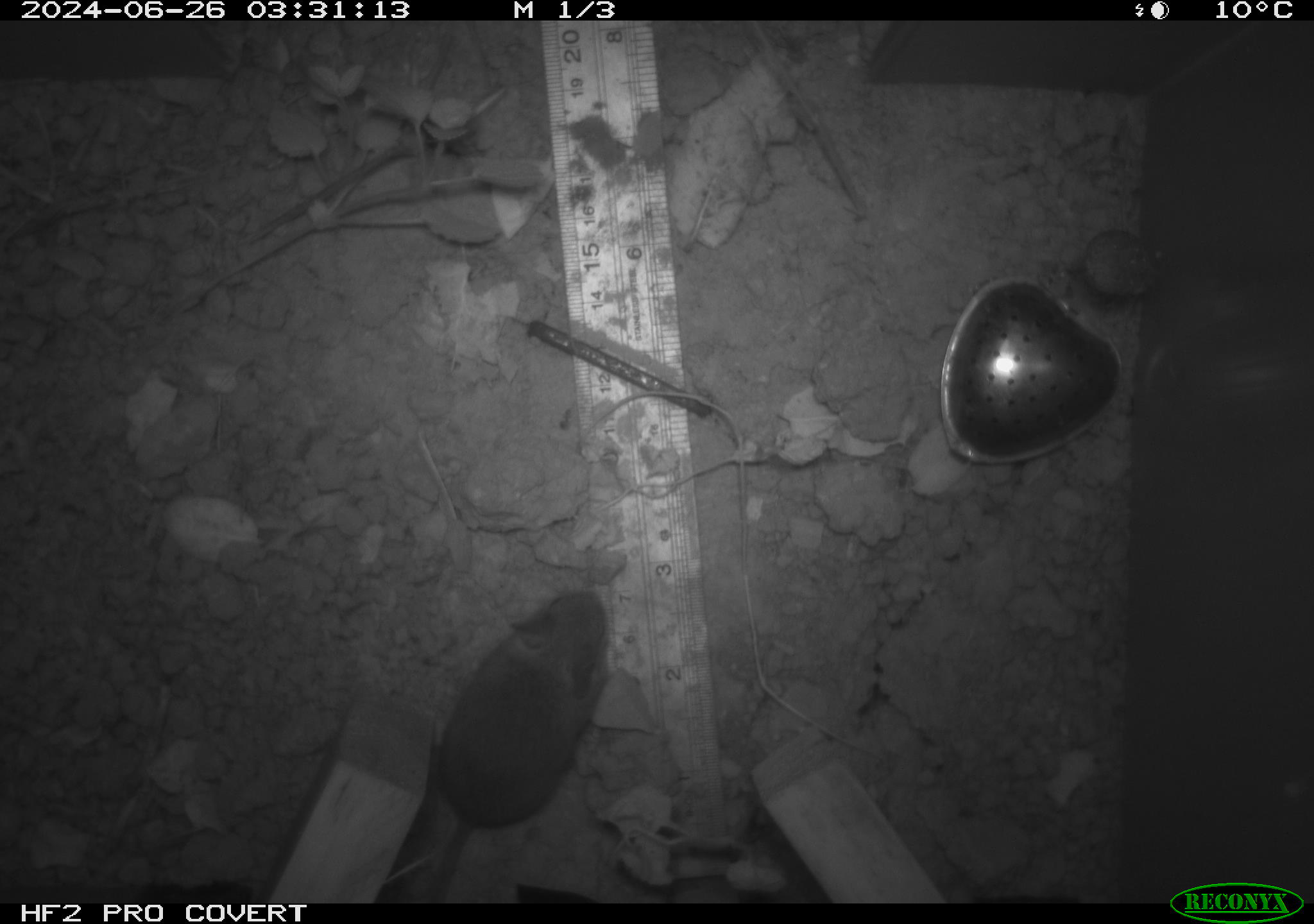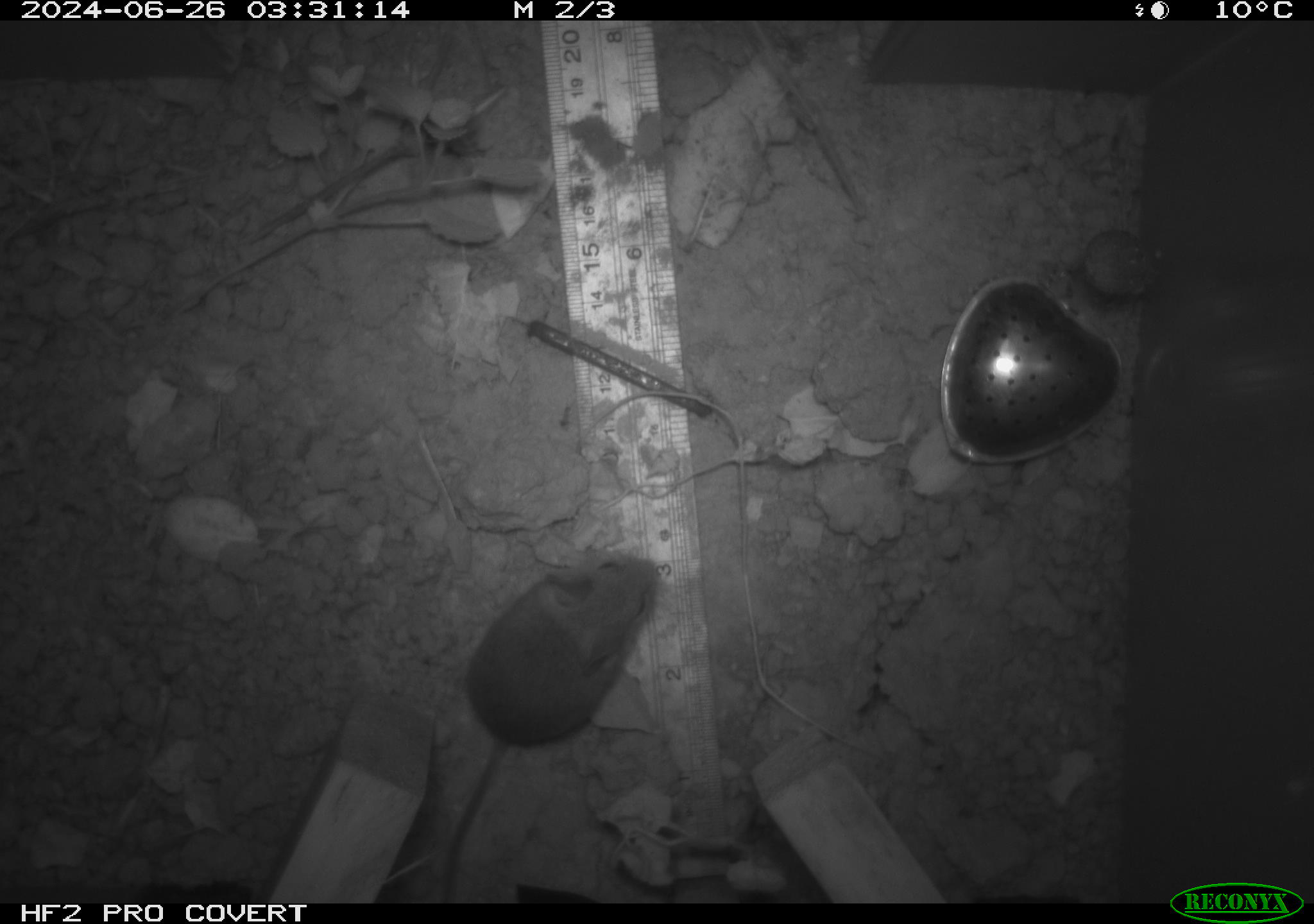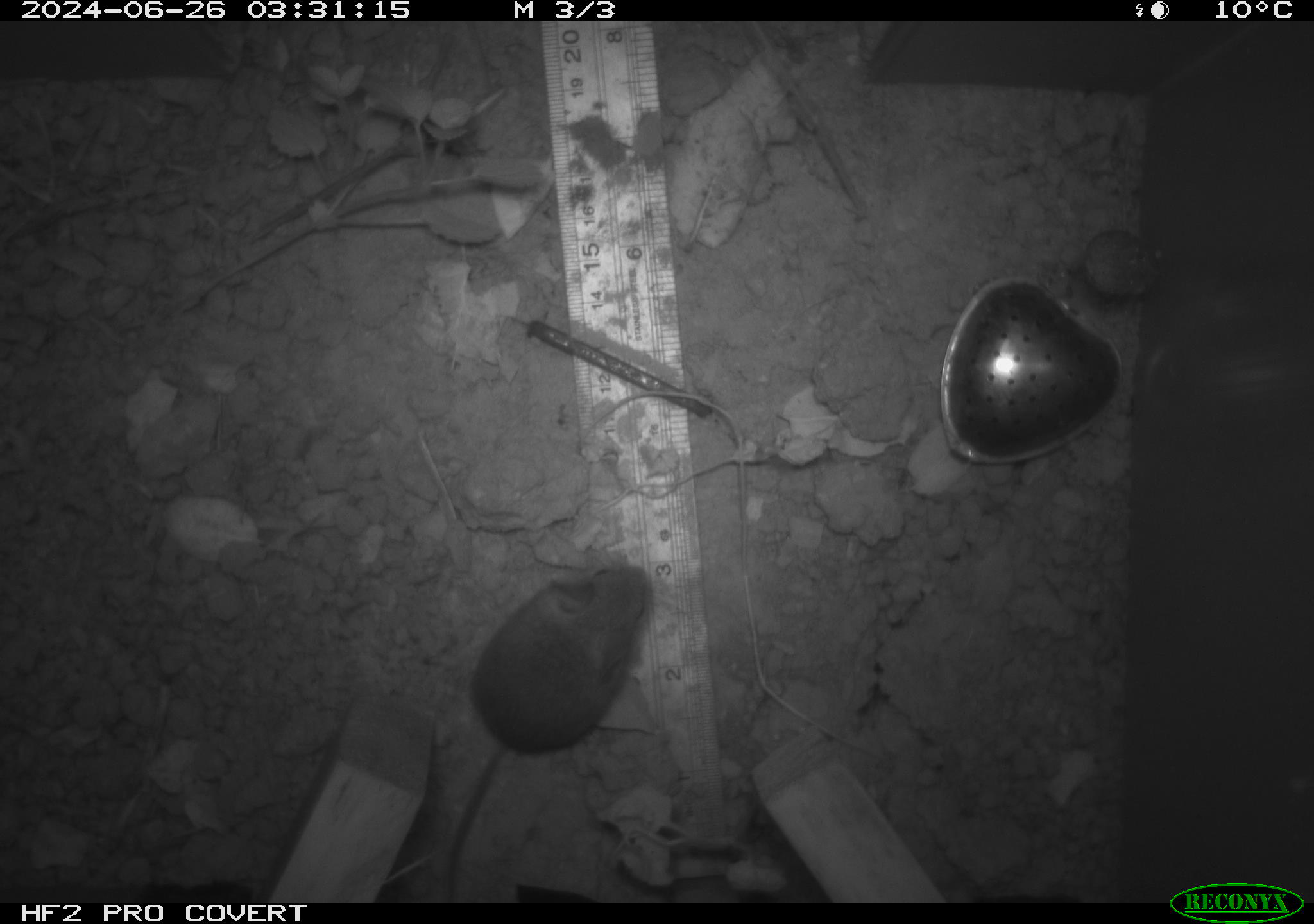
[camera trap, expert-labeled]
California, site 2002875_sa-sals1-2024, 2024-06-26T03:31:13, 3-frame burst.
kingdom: Animalia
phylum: Chordata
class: Mammalia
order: Rodentia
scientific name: Rodentia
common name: mouse species